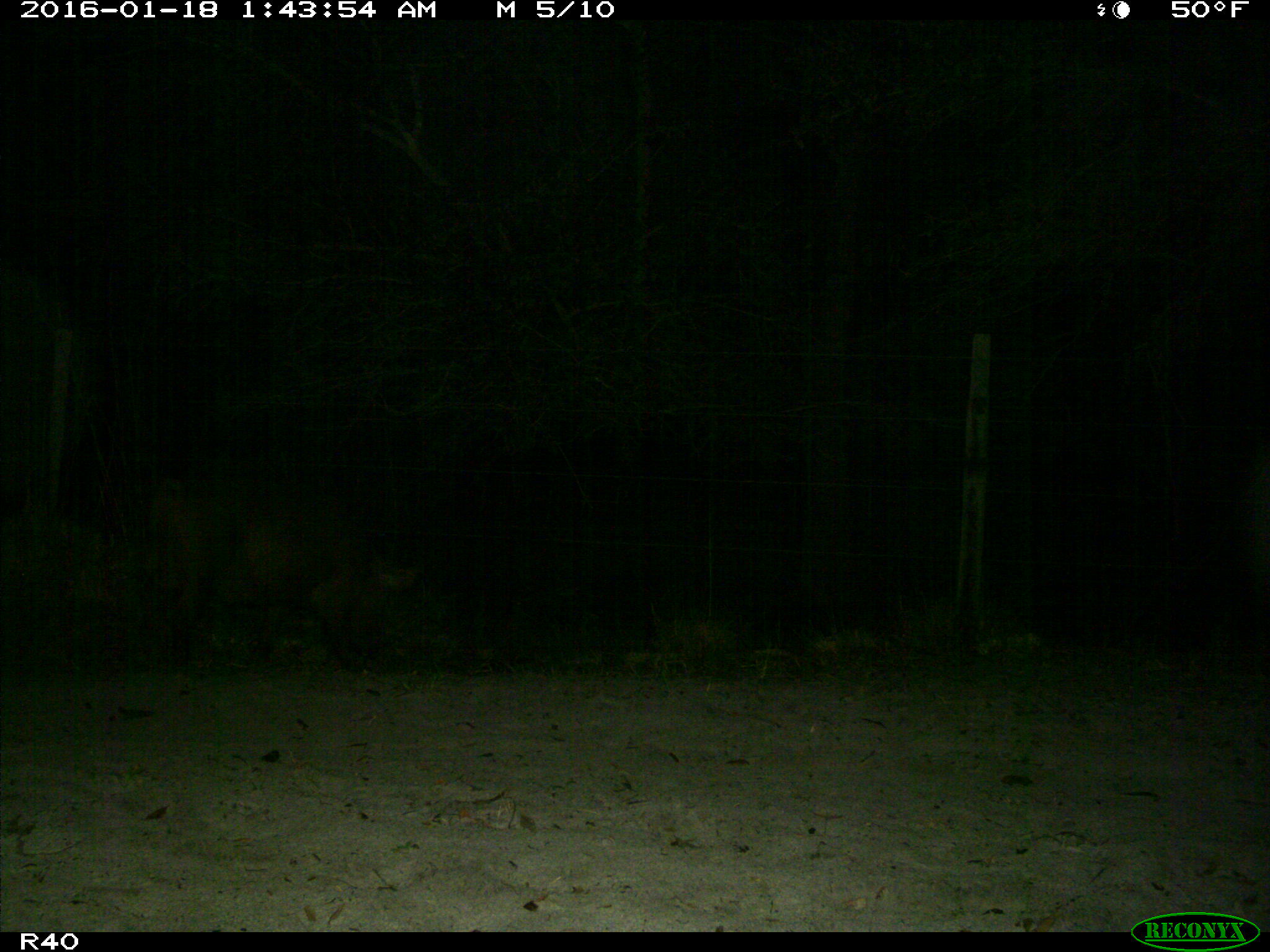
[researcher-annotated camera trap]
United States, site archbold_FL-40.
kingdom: Animalia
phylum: Chordata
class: Mammalia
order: Artiodactyla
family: Suidae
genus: Sus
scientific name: Sus scrofa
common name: wild boar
Sus scrofa (wild boar).